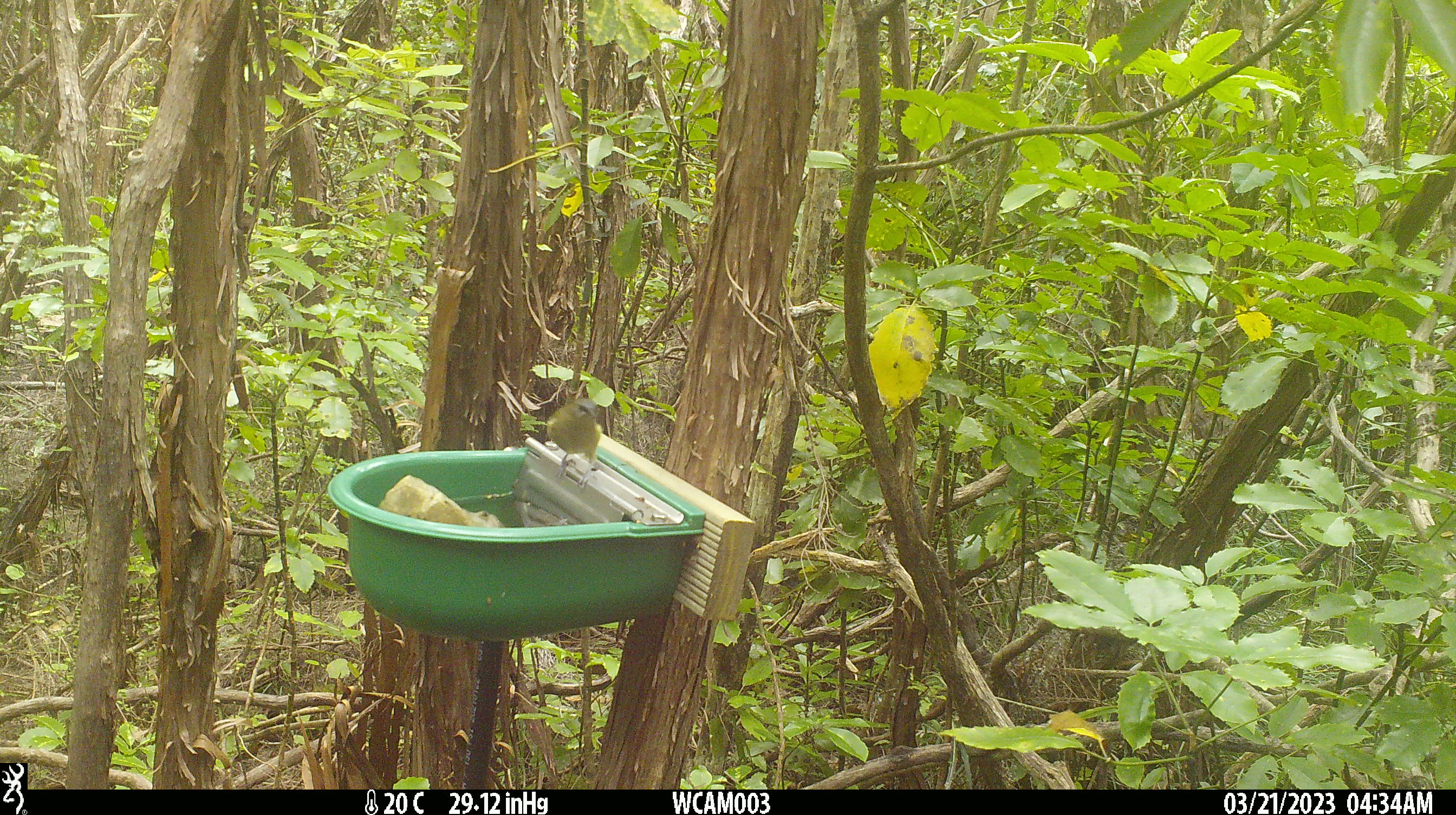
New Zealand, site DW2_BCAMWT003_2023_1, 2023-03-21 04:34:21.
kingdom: Animalia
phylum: Chordata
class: Aves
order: Passeriformes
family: Meliphagidae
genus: Anthornis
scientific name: Anthornis melanura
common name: new zealand bellbird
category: bellbird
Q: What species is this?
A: Bellbird (new zealand bellbird) (Anthornis melanura).